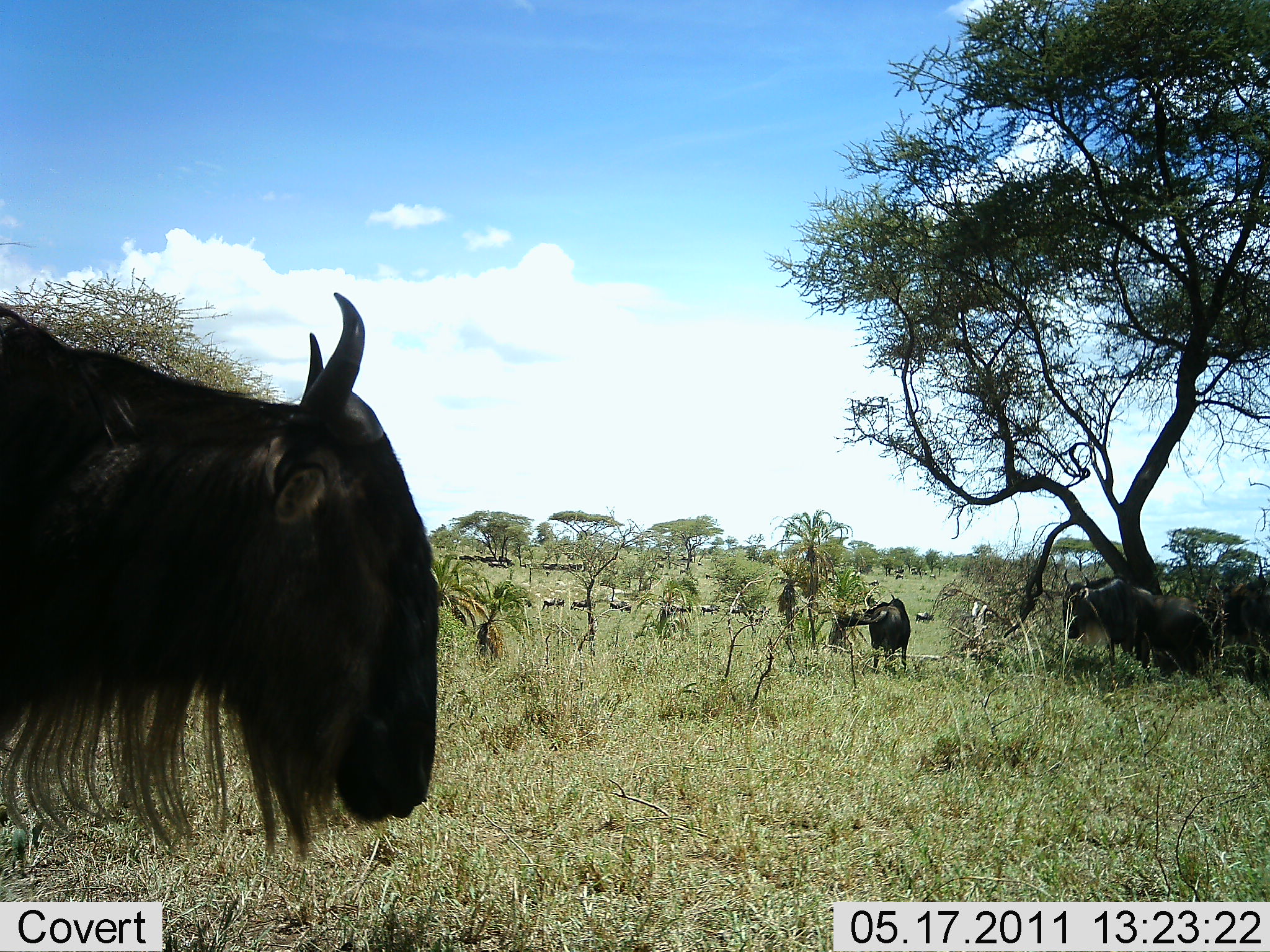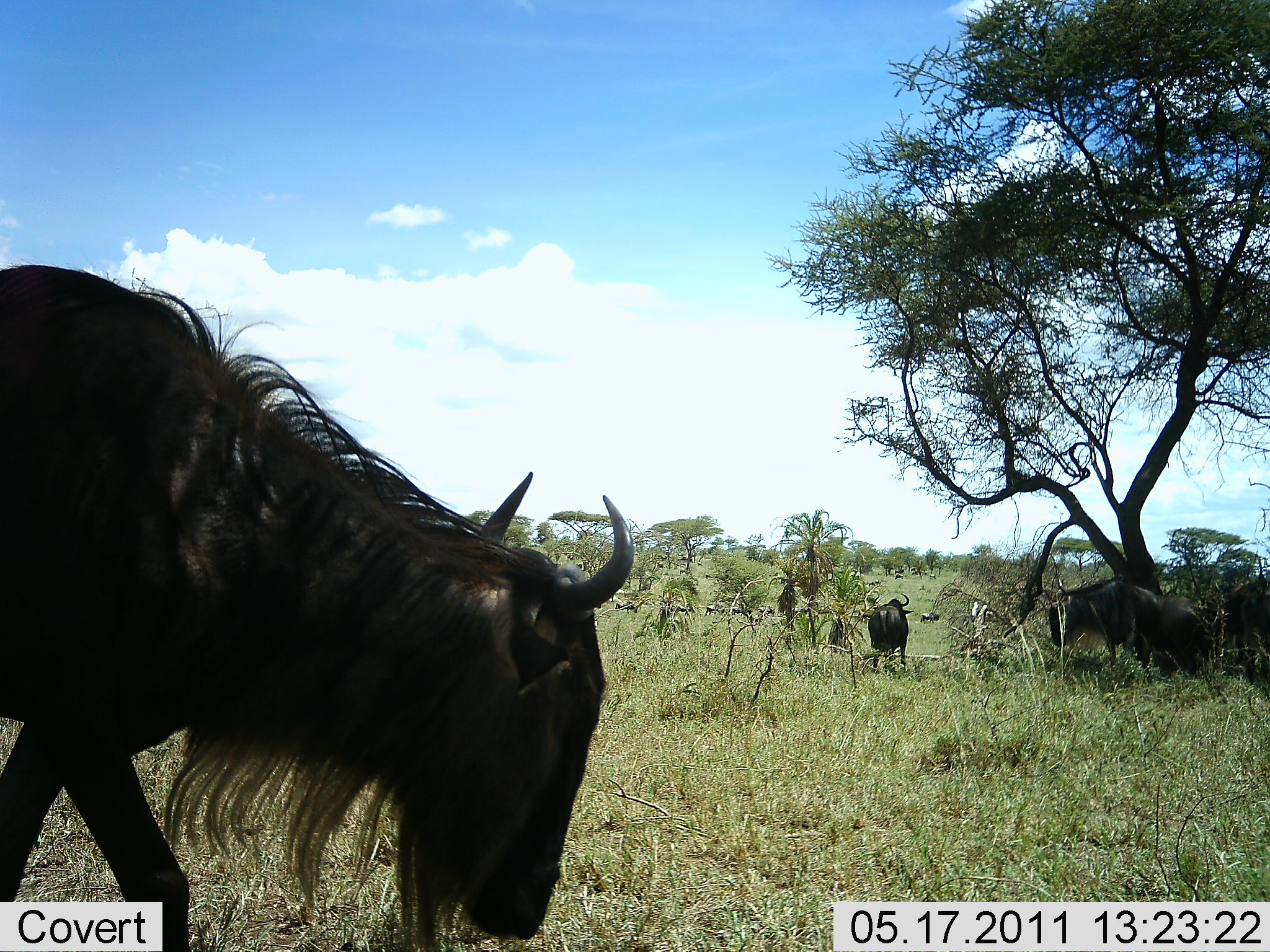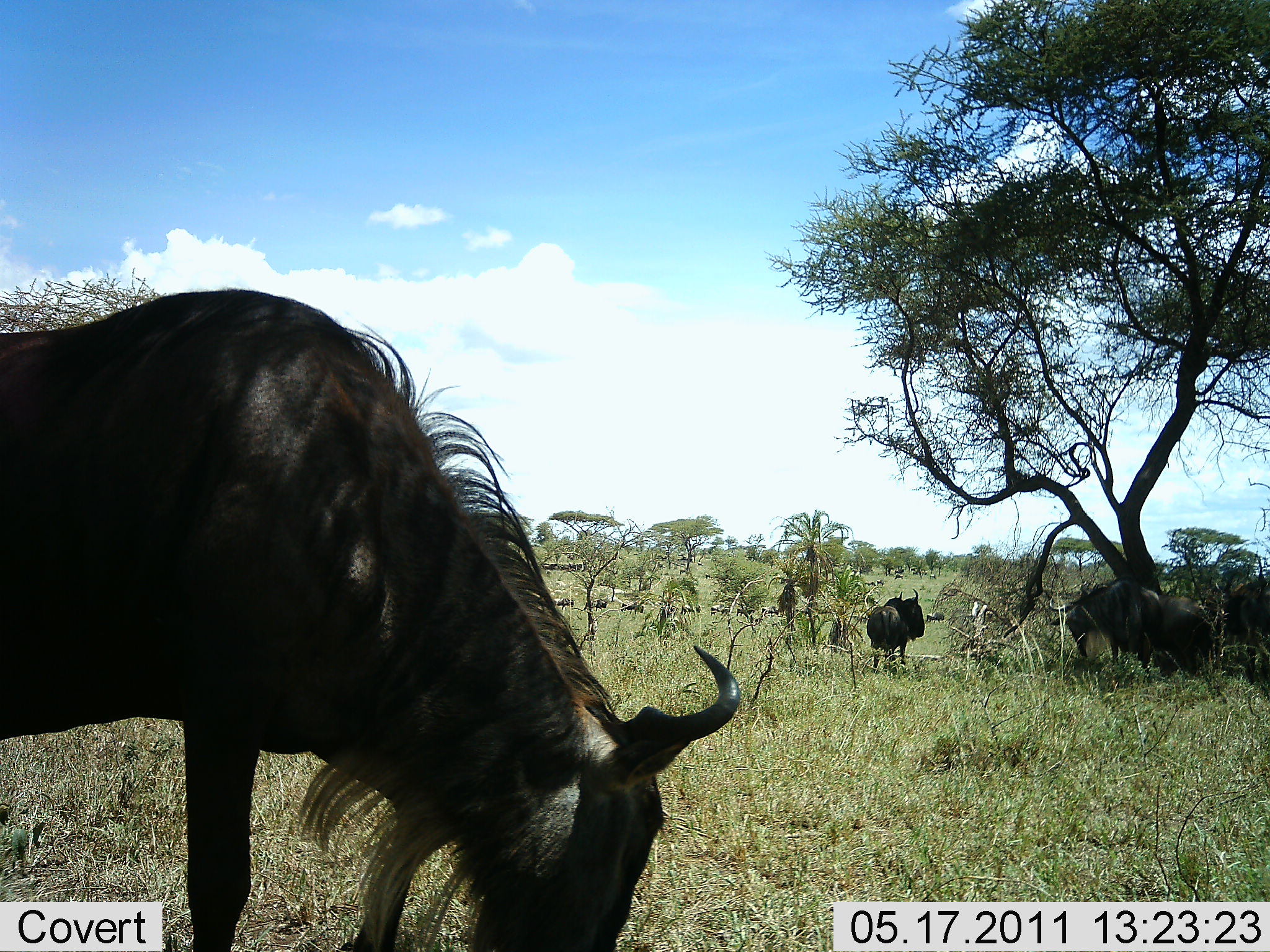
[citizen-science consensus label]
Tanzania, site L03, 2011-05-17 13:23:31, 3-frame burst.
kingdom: Animalia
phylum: Chordata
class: Mammalia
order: Artiodactyla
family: Bovidae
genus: Connochaetes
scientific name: Connochaetes taurinus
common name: blue wildebeest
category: wildebeest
Wildebeest (blue wildebeest) (Connochaetes taurinus), count 4. Behavior (volunteer vote fractions): standing 64%, resting 18%, moving 45%, interacting 0%. Young present (vote fraction): 0%. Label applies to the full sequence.